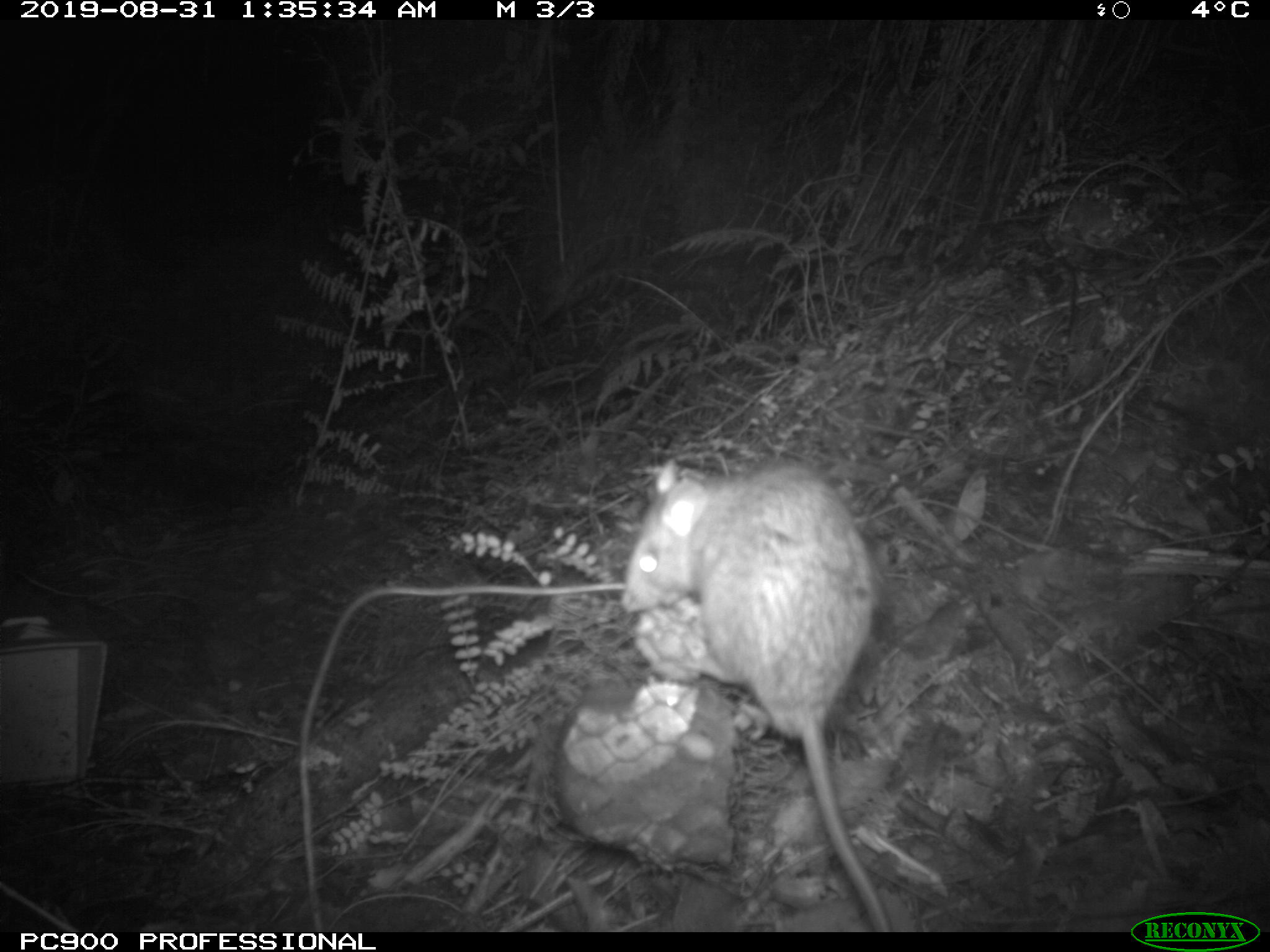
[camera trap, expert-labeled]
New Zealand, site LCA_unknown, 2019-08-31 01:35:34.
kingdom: Animalia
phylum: Chordata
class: Mammalia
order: Rodentia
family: Muridae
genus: Rattus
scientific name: Rattus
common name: rat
Rat (Rattus).